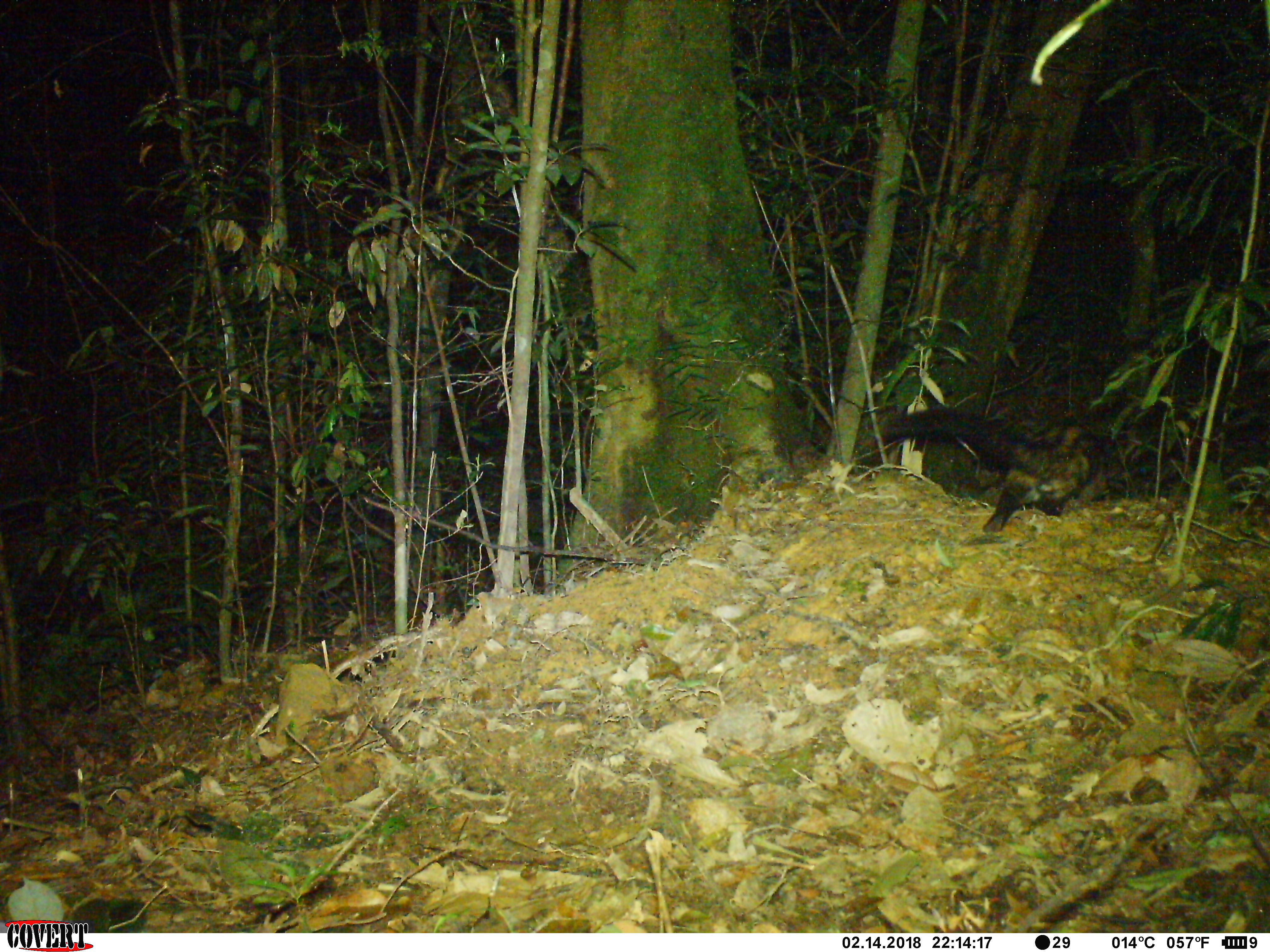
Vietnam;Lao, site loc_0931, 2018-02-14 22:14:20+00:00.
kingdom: Animalia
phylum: Chordata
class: Mammalia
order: Carnivora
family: Viverridae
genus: Paradoxurus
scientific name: Paradoxurus hermaphroditus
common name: common palm civet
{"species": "common palm civet (Paradoxurus hermaphroditus)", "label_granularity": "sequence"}